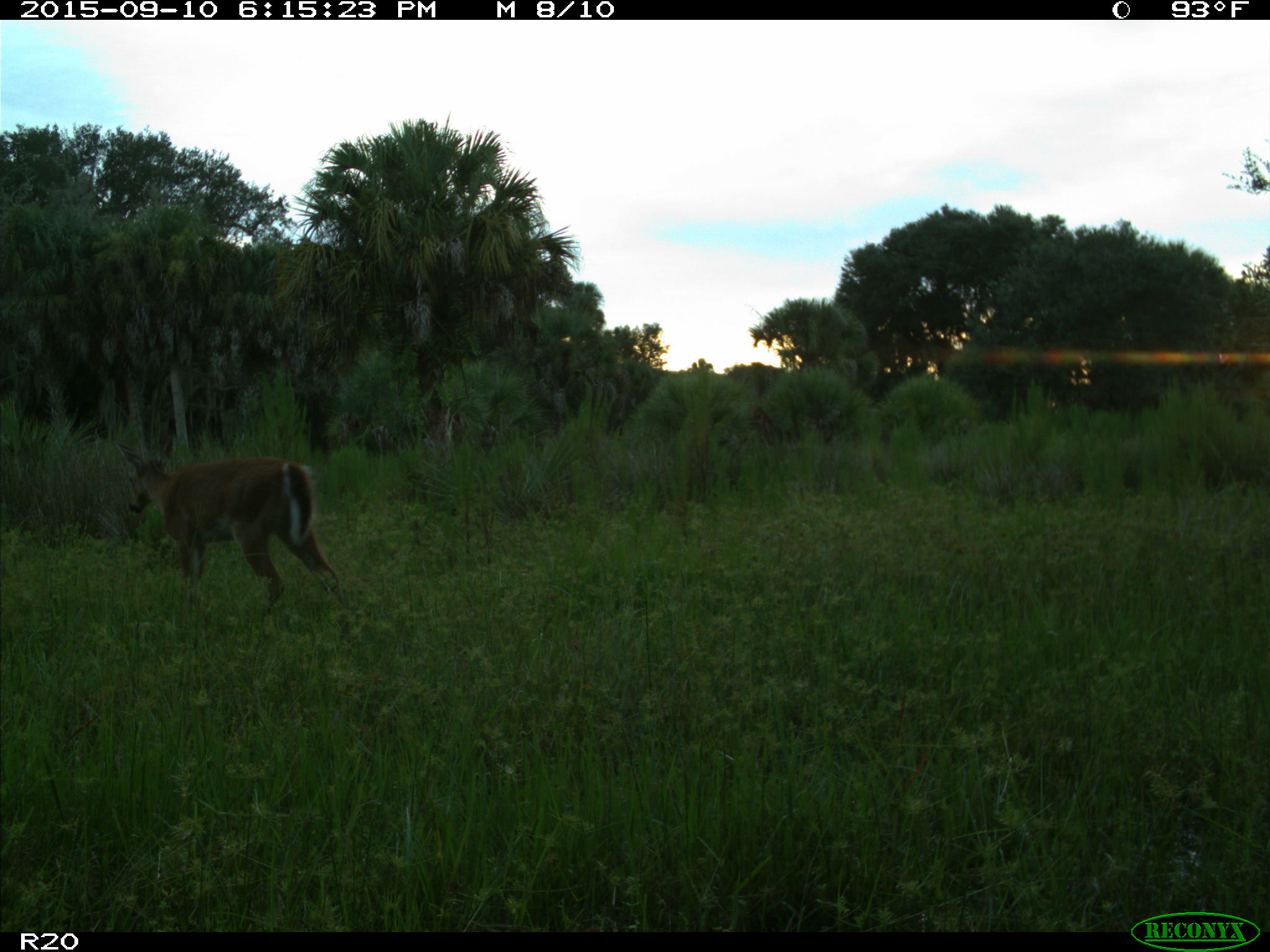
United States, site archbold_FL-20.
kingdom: Animalia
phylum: Chordata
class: Mammalia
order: Artiodactyla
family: Cervidae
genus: Odocoileus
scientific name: Odocoileus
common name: deer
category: unidentified deer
Unidentified deer (deer) (Odocoileus).